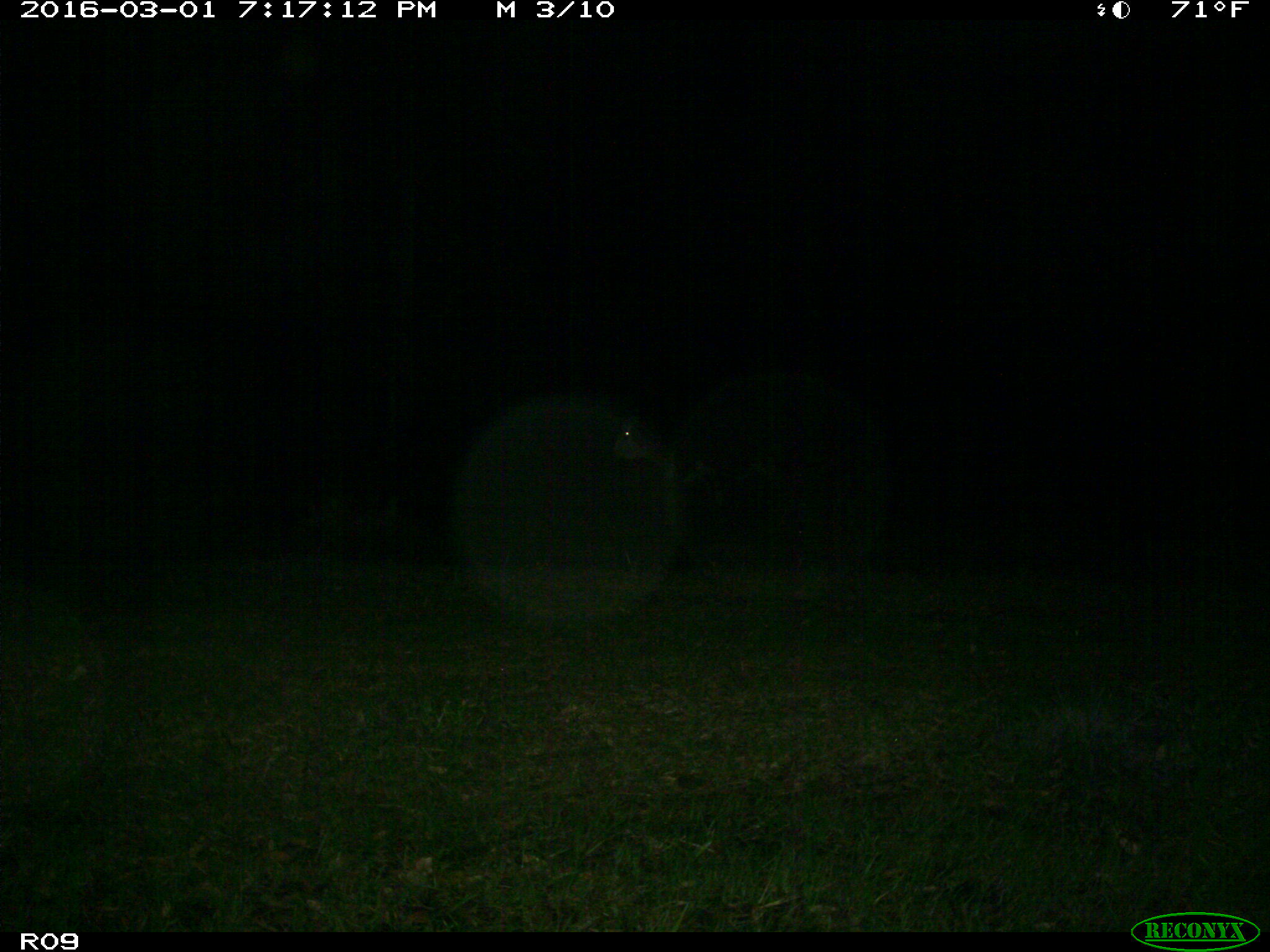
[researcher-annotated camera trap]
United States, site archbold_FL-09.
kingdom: Animalia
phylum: Chordata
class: Mammalia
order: Artiodactyla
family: Bovidae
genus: Bos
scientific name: Bos taurus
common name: domestic cow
Bos taurus (domestic cow).